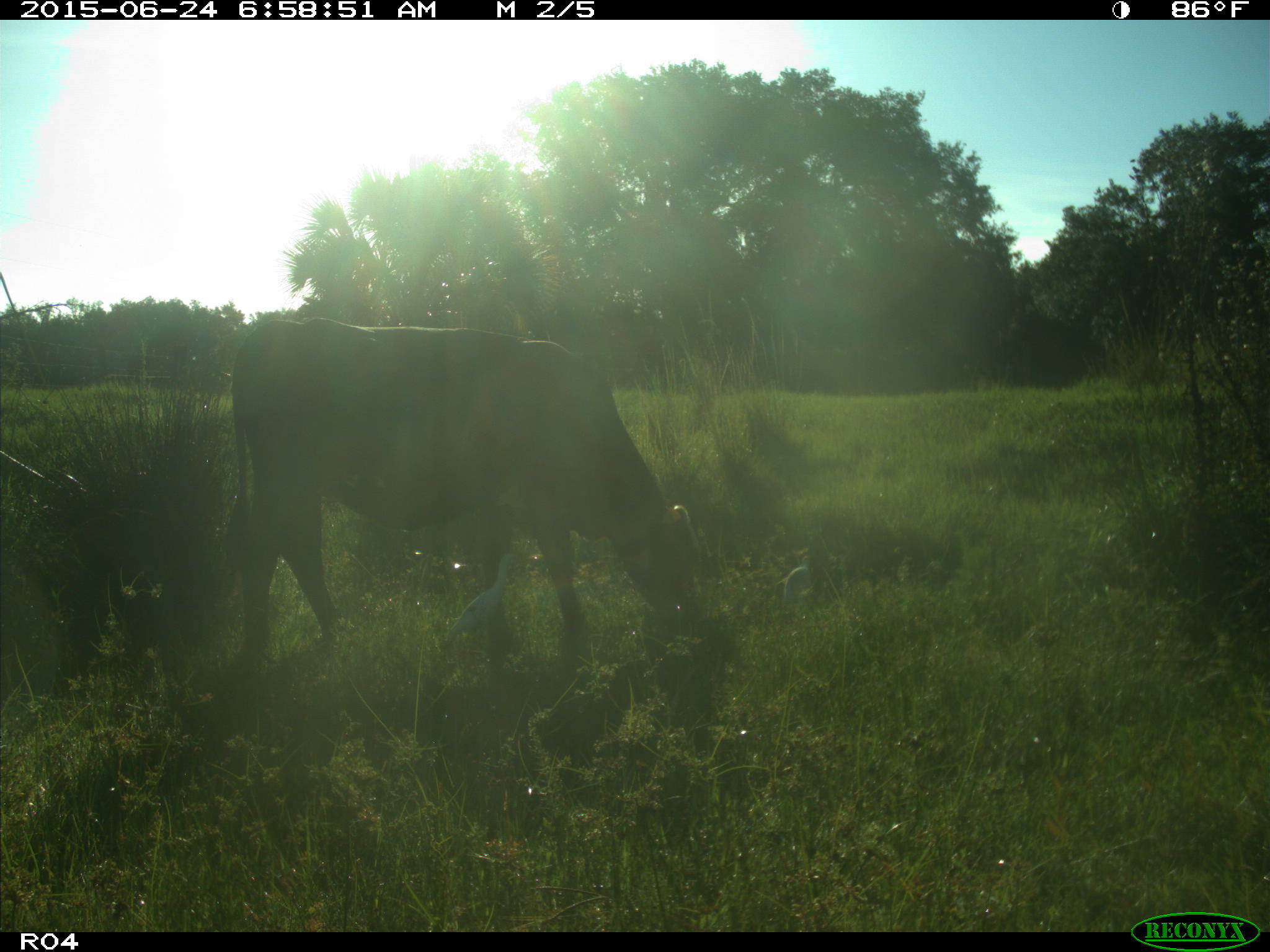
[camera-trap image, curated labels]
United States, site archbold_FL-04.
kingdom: Animalia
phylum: Chordata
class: Mammalia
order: Artiodactyla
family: Bovidae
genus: Bos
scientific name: Bos taurus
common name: domestic cow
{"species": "Bos taurus (domestic cow)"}